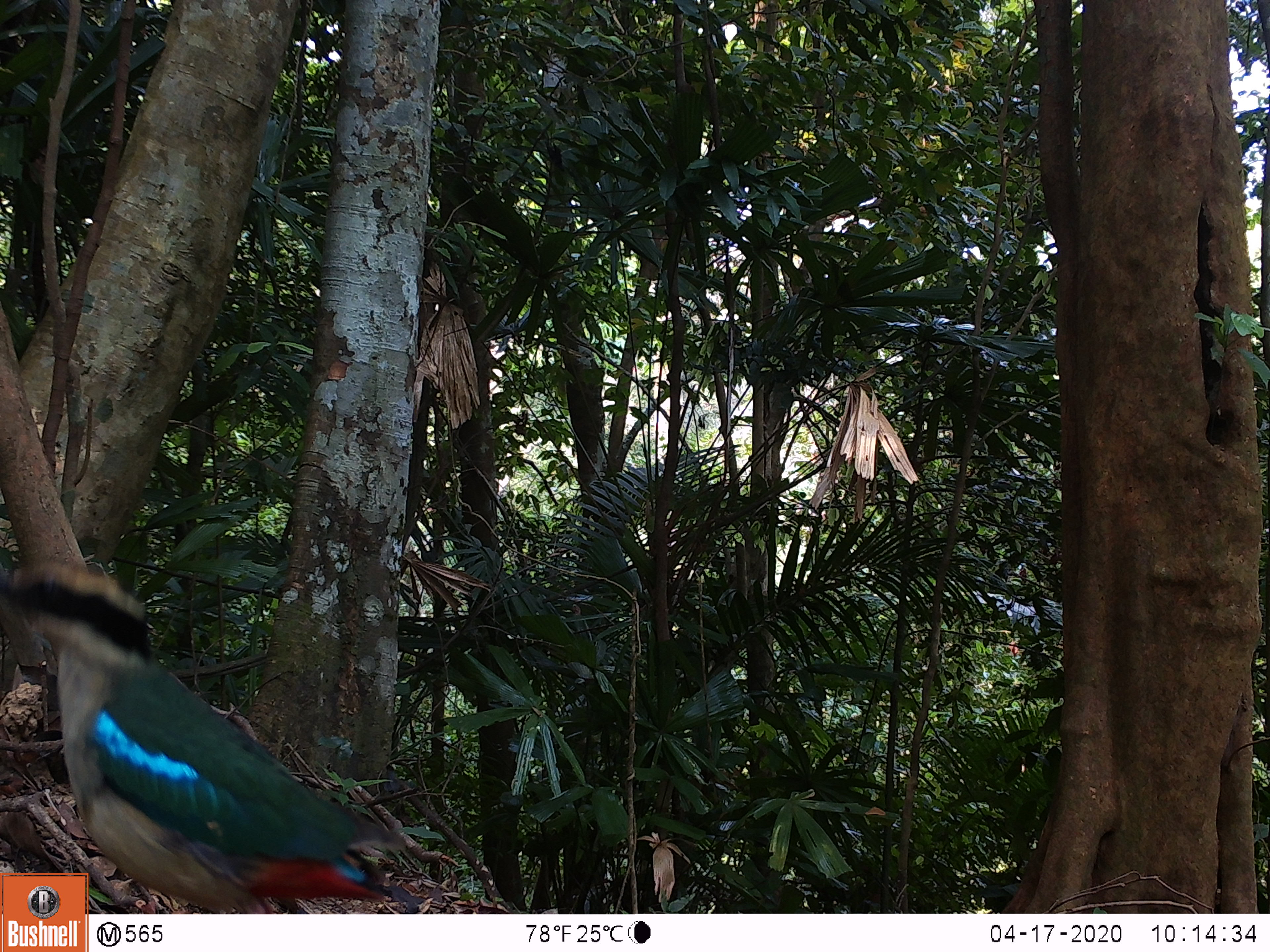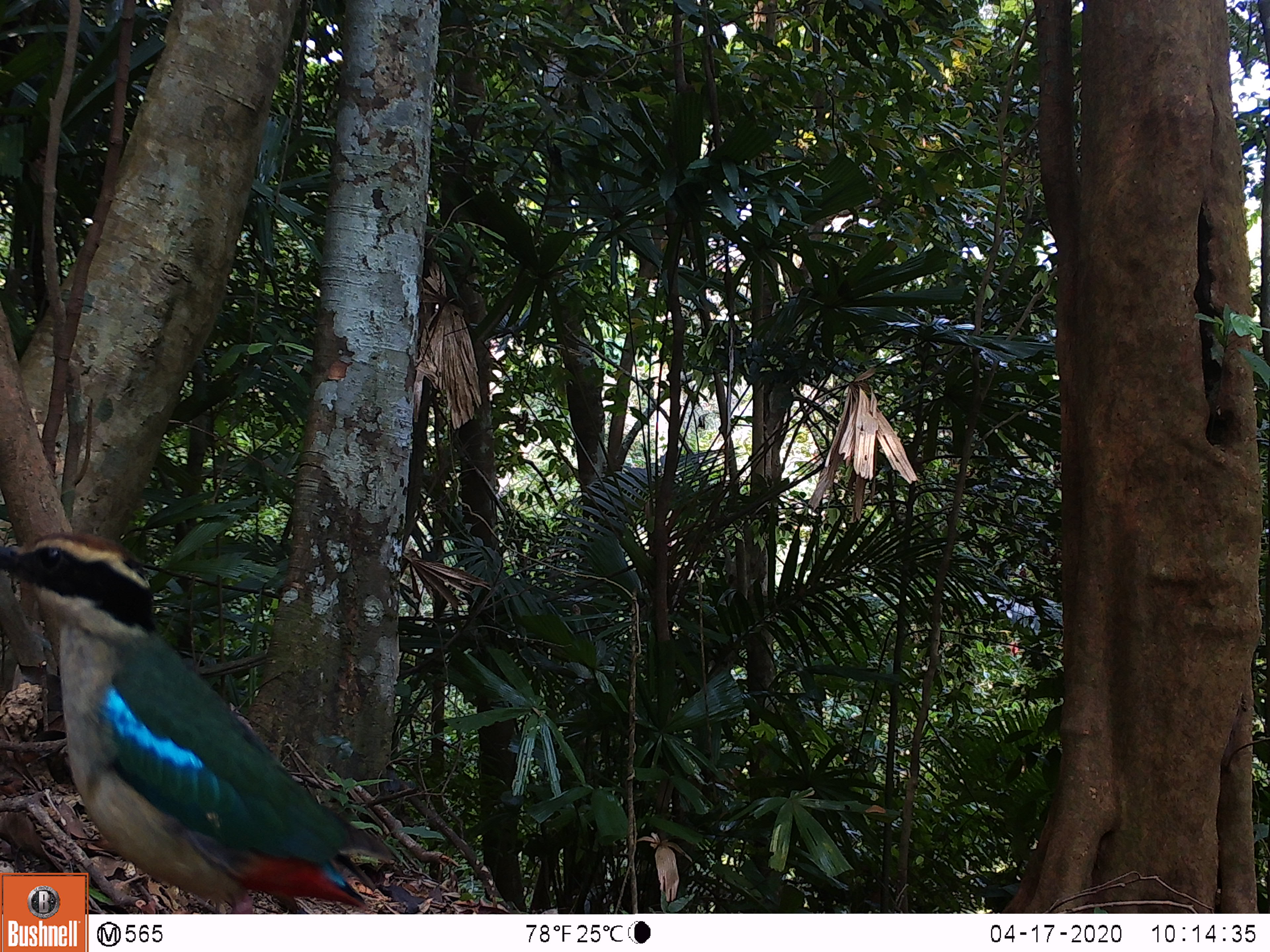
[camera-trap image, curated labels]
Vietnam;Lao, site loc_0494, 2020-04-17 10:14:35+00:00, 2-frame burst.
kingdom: Animalia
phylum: Chordata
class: Aves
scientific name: Aves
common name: bird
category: unidentified bird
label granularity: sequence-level